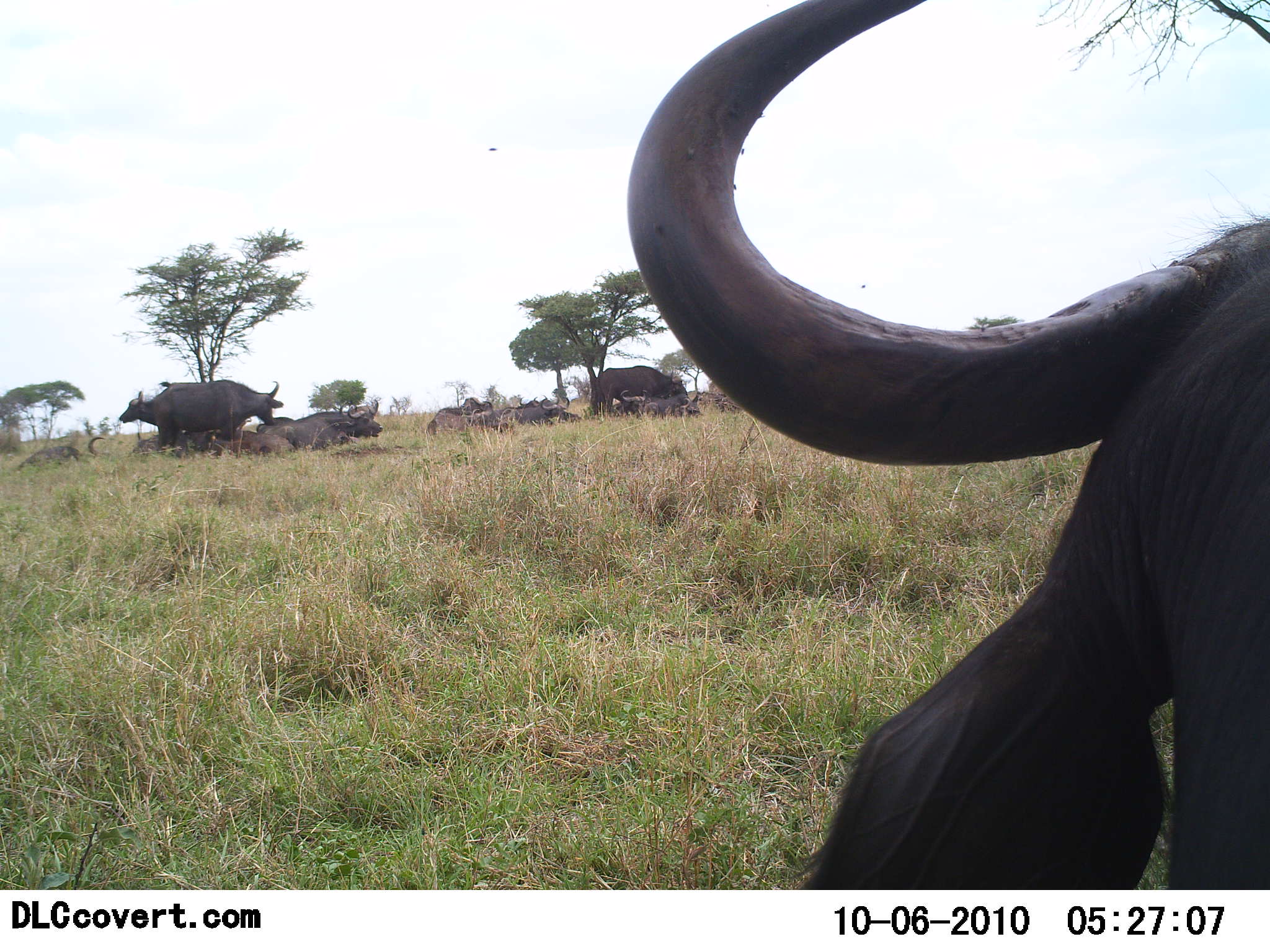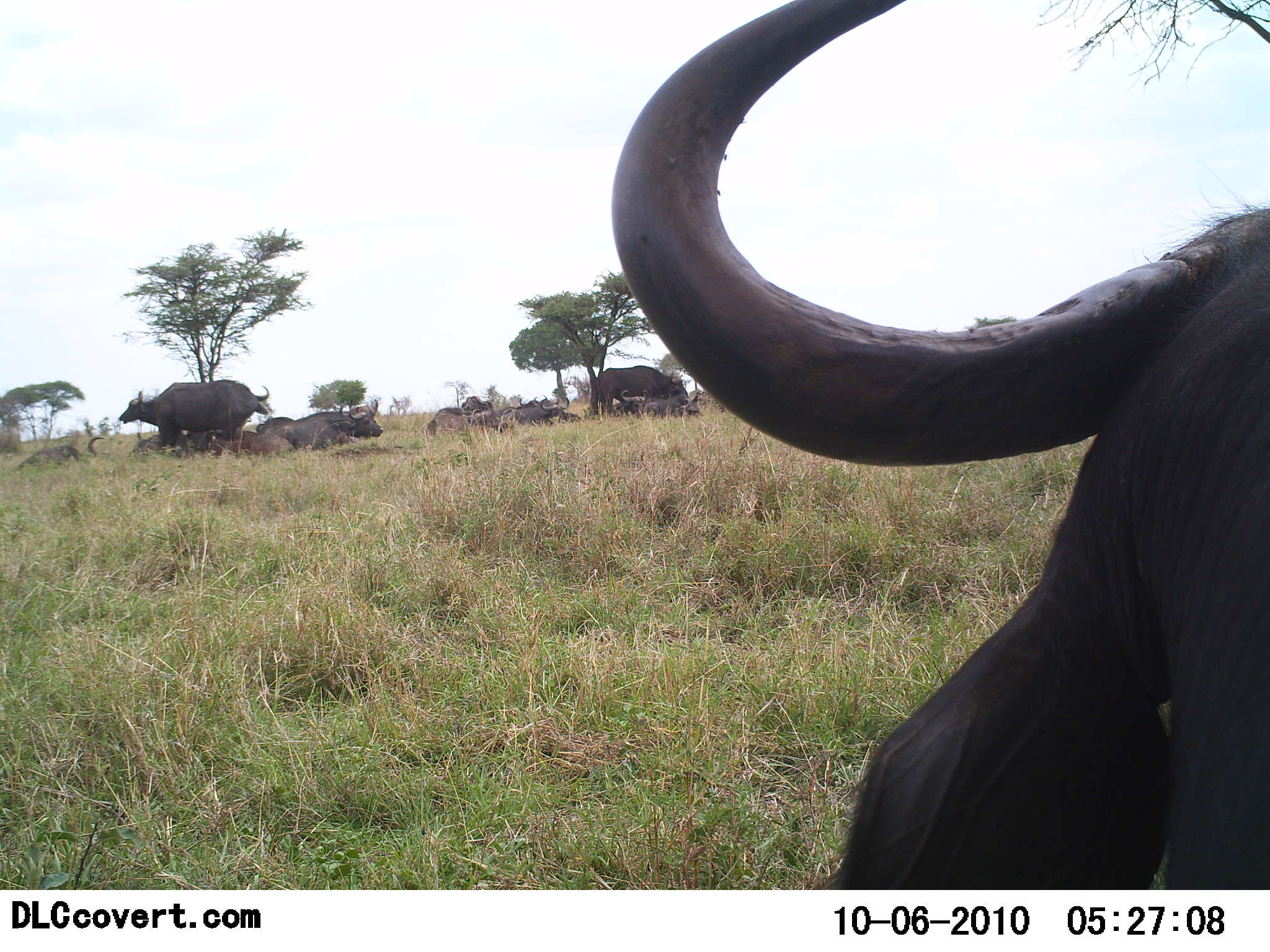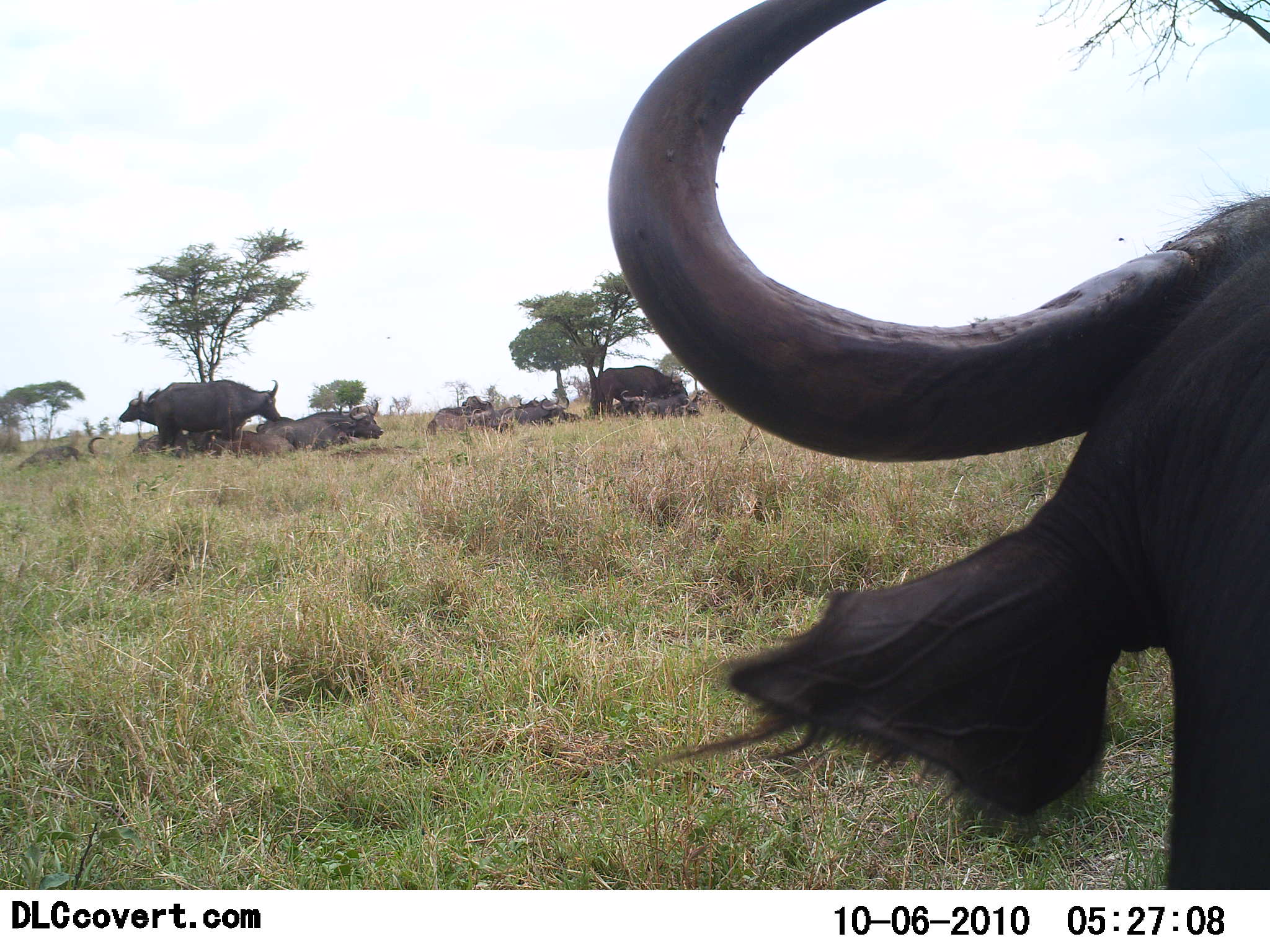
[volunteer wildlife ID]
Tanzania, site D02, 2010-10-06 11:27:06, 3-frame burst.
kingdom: Animalia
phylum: Chordata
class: Mammalia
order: Artiodactyla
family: Bovidae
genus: Syncerus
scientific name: Syncerus caffer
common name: cape buffalo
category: buffalo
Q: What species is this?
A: Buffalo (cape buffalo) (Syncerus caffer).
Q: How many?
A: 8.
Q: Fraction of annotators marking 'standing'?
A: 58%.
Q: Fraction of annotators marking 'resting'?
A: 92%.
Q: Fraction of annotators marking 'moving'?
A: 8%.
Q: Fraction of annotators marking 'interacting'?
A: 8%.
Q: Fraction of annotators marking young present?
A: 4%.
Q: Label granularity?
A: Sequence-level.